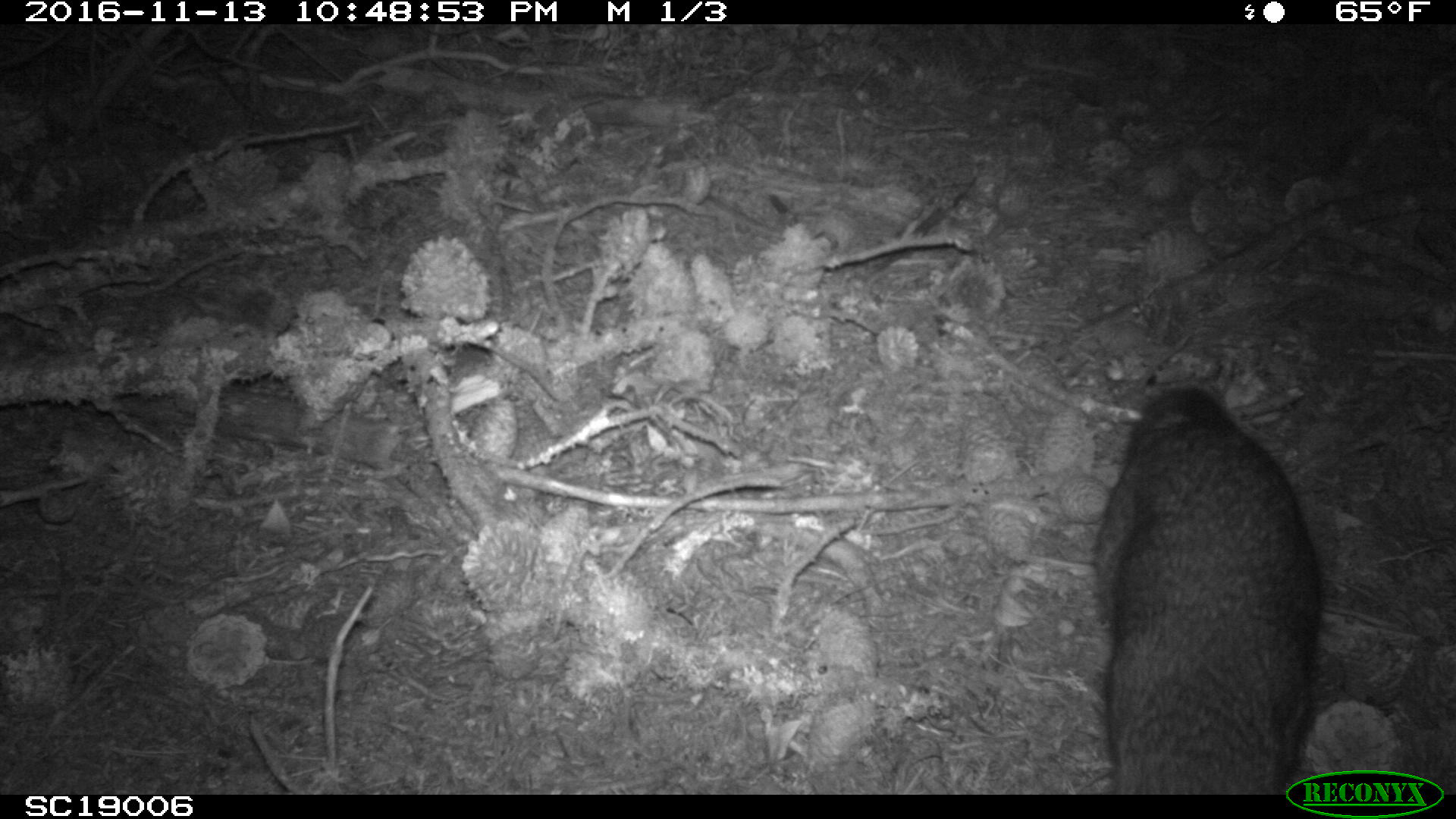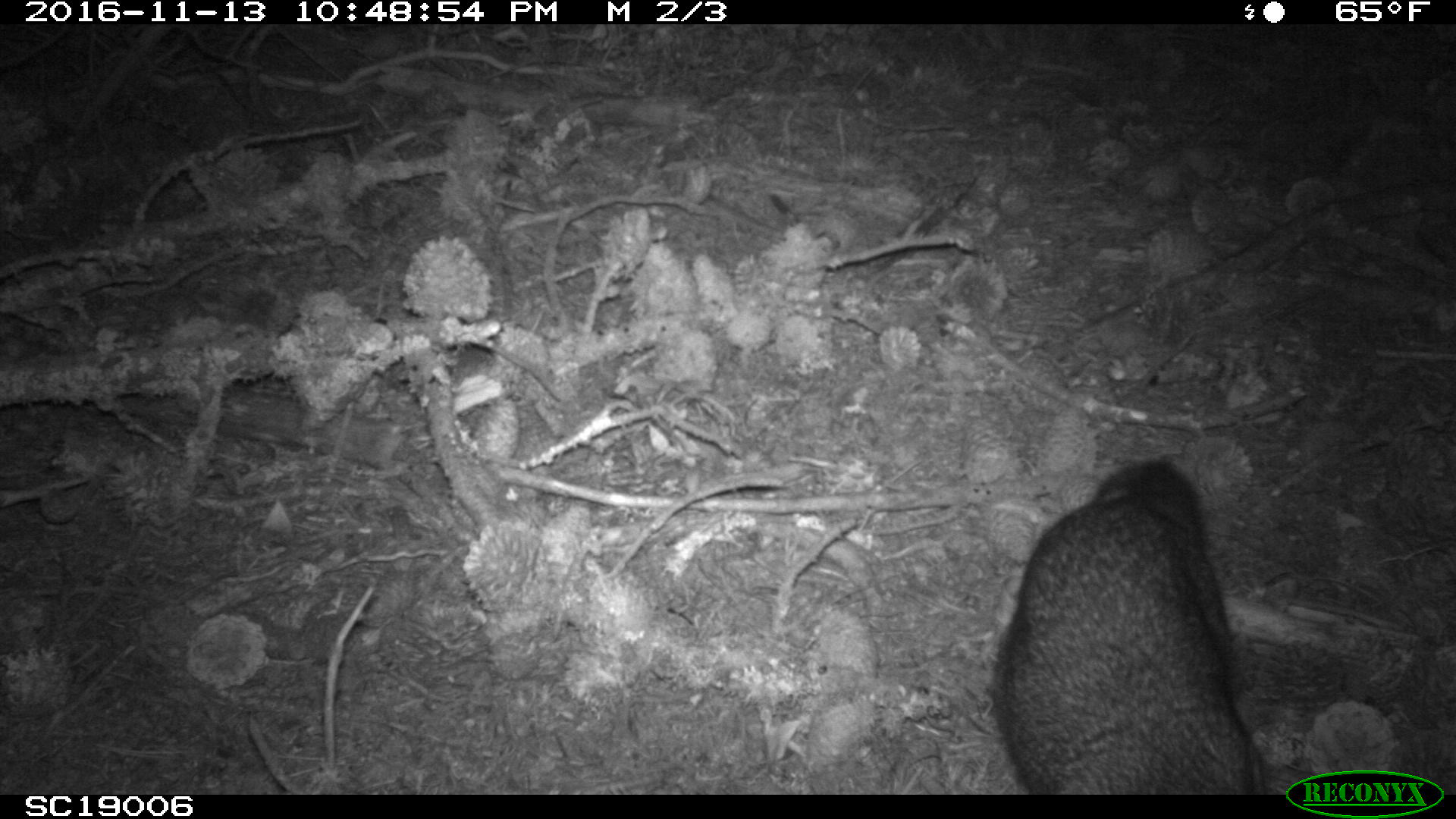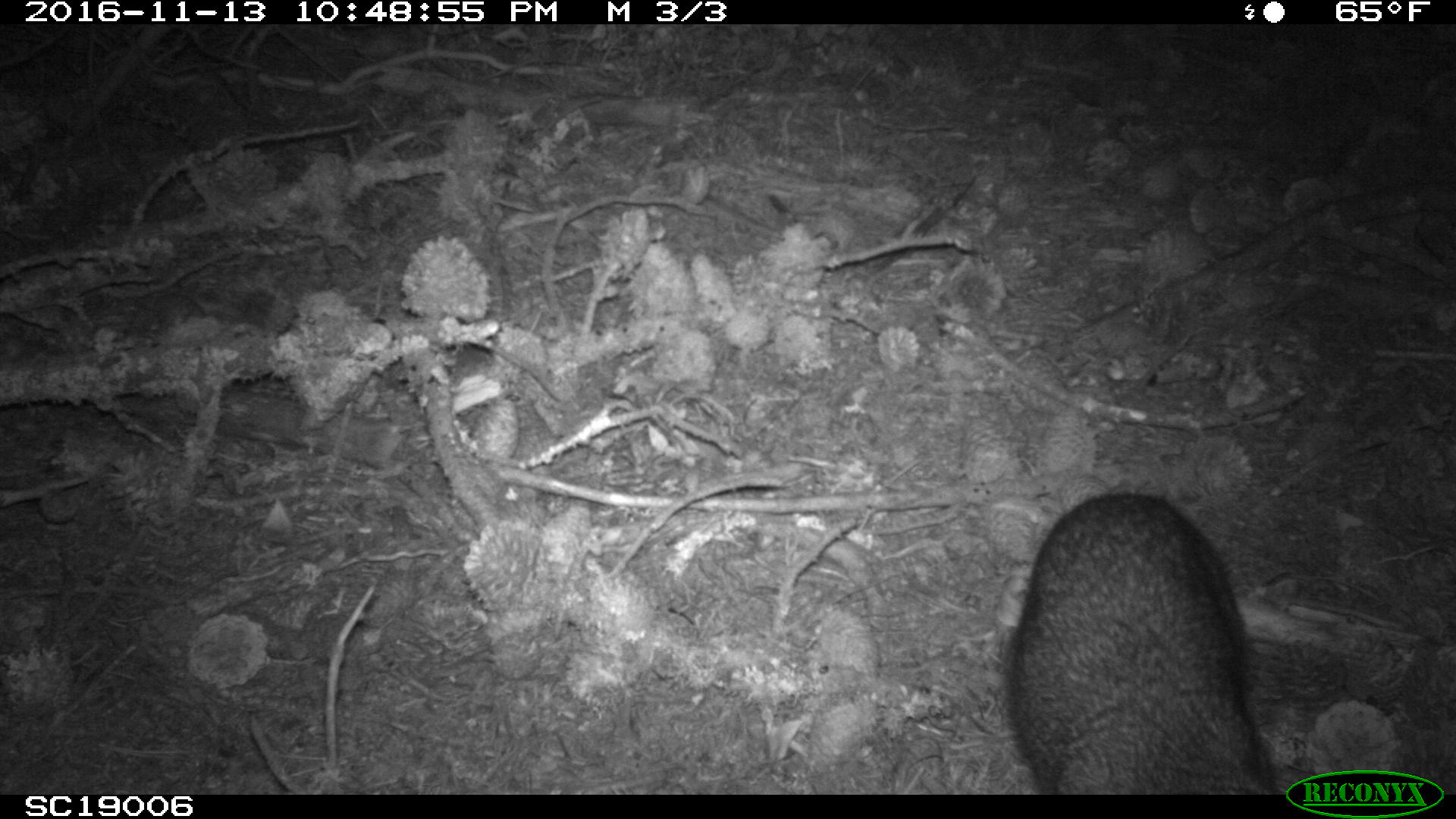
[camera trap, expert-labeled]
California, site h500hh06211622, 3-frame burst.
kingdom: Animalia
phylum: Chordata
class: Mammalia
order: Carnivora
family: Canidae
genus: Urocyon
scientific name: Urocyon littoralis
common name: island fox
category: fox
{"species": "fox (island fox) (Urocyon littoralis)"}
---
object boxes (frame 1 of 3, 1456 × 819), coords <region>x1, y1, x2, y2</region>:
fox: <region>1094, 384, 1321, 795</region>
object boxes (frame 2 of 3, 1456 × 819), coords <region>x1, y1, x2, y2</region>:
fox: <region>993, 459, 1268, 792</region>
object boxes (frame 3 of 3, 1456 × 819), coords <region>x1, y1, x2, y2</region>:
fox: <region>1005, 491, 1278, 793</region>